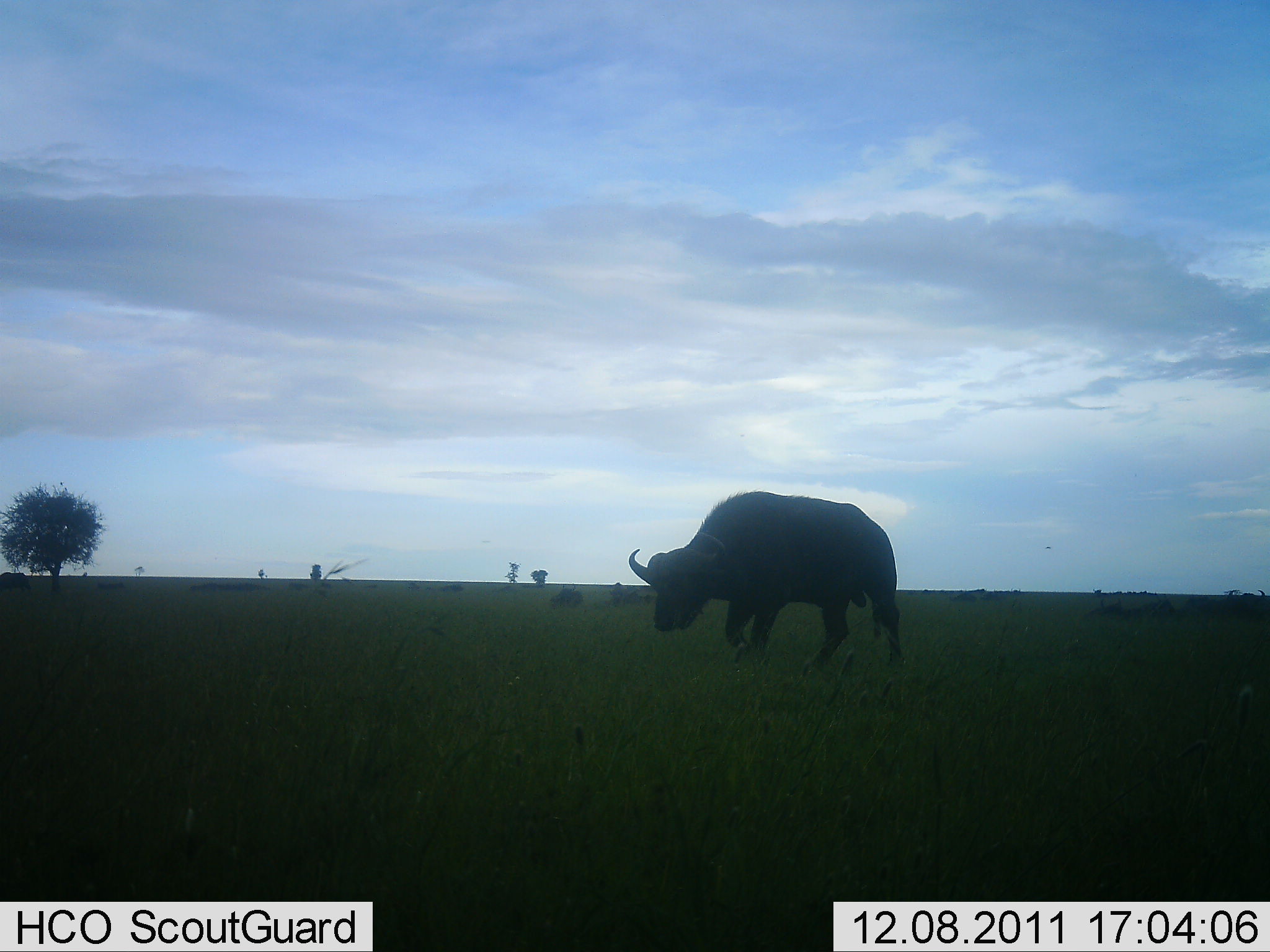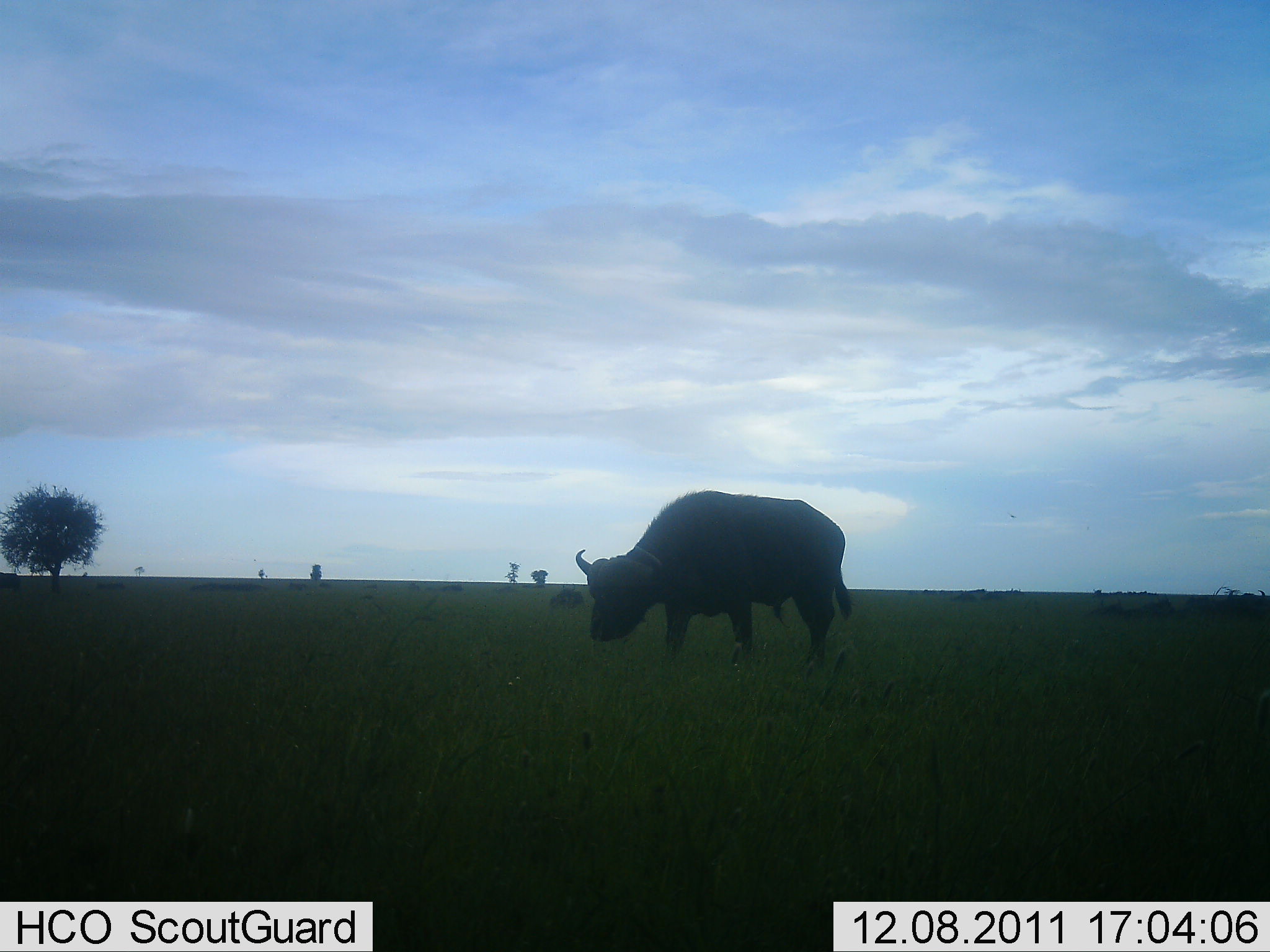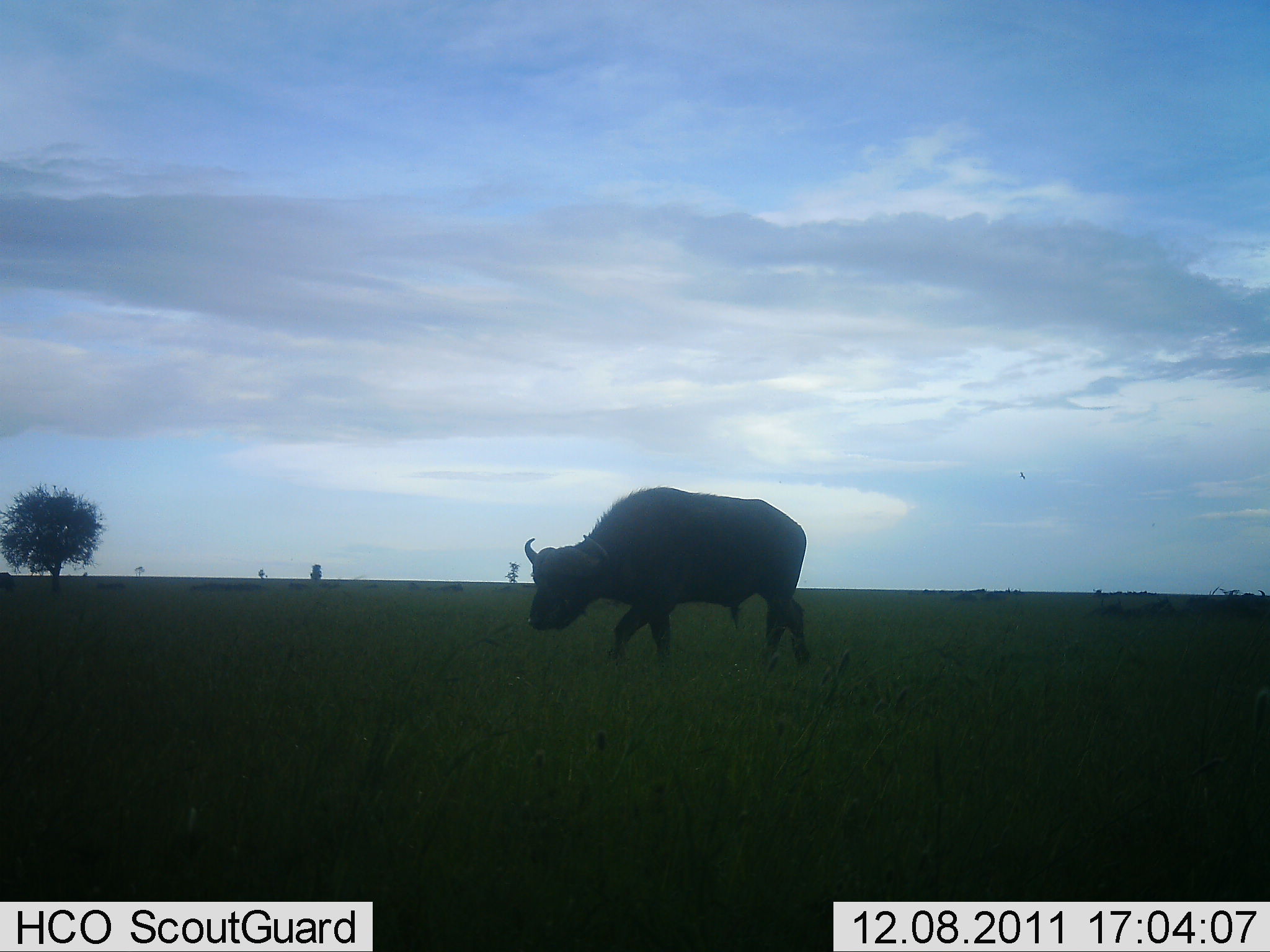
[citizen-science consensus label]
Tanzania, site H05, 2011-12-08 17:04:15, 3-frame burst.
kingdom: Animalia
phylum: Chordata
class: Mammalia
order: Artiodactyla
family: Bovidae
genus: Syncerus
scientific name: Syncerus caffer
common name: cape buffalo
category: buffalo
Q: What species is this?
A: Buffalo (cape buffalo) (Syncerus caffer).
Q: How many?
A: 1.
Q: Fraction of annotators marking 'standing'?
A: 21%.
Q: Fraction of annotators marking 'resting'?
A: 7%.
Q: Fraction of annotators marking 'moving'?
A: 79%.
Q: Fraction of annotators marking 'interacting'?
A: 0%.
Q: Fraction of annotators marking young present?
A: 0%.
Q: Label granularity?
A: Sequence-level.